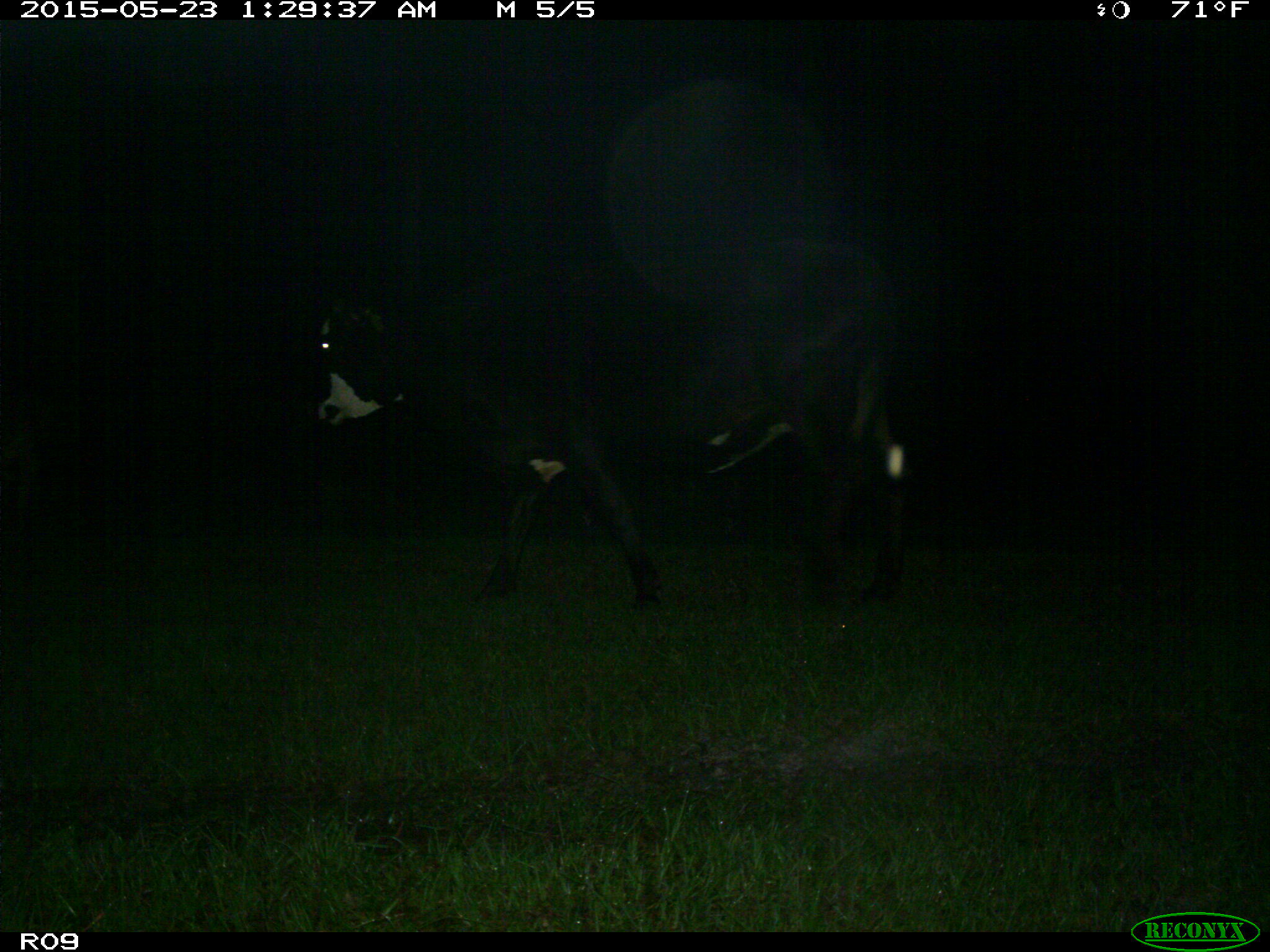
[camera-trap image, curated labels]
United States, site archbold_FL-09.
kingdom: Animalia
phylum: Chordata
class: Mammalia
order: Artiodactyla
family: Bovidae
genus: Bos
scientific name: Bos taurus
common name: domestic cow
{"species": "Bos taurus (domestic cow)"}